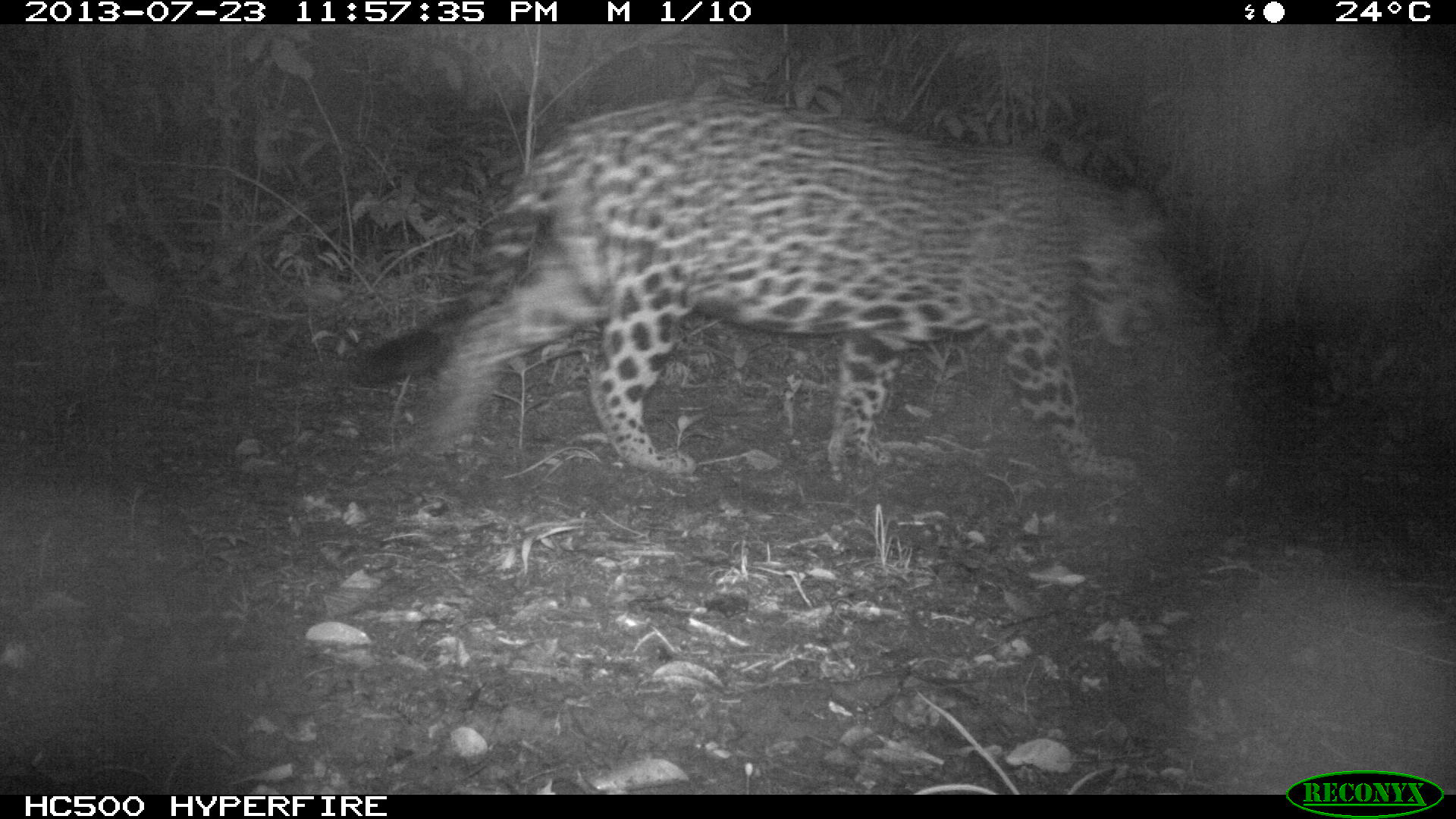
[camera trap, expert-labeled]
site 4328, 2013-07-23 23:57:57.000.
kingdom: Animalia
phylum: Chordata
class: Mammalia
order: Carnivora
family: Felidae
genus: Panthera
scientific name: Panthera onca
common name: jaguar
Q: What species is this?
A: Panthera onca (jaguar).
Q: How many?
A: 1.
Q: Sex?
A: Male.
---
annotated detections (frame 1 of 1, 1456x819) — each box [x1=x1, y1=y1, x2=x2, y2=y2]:
panthera onca: [x1=346, y1=95, x2=1178, y2=490]